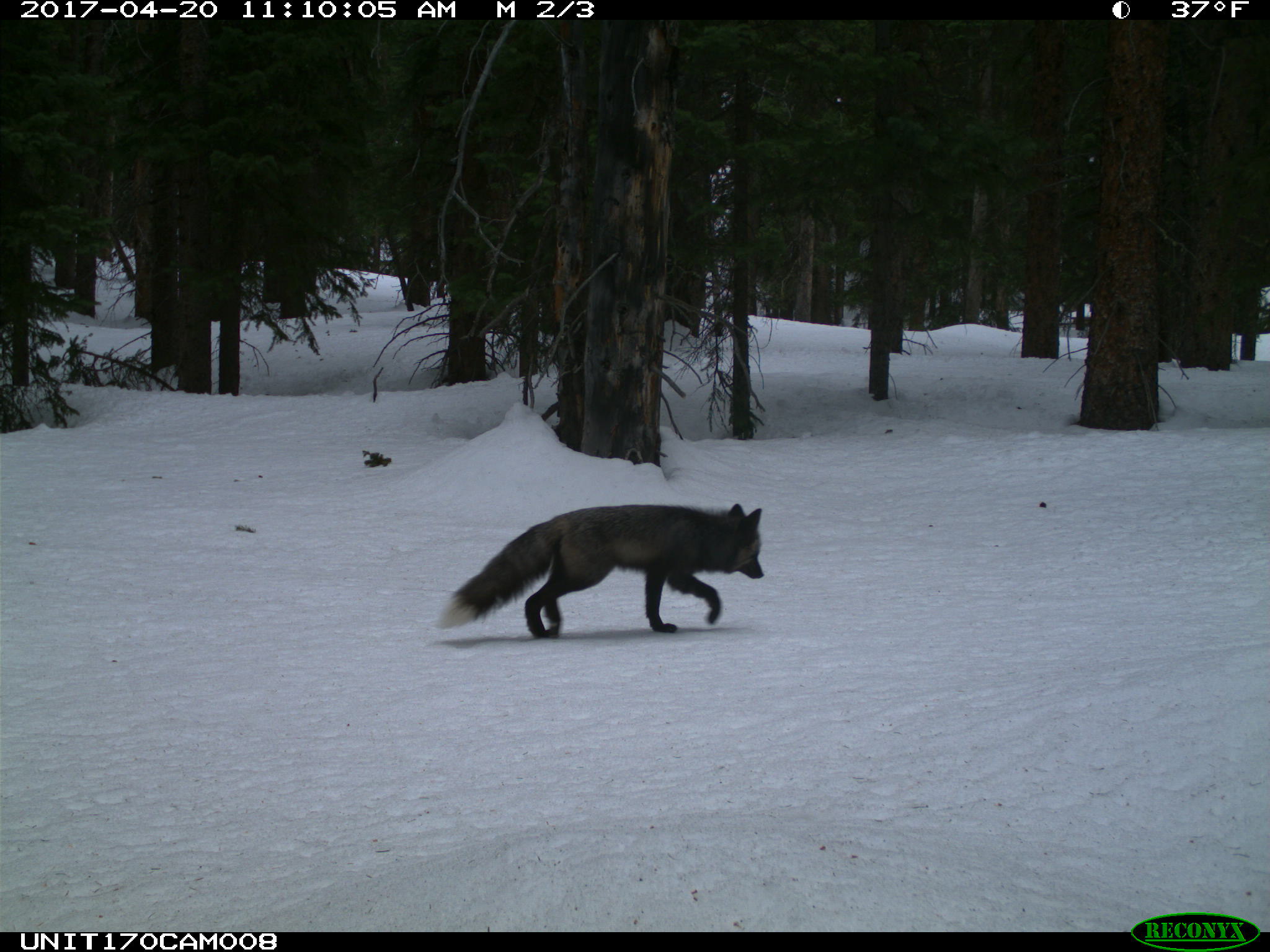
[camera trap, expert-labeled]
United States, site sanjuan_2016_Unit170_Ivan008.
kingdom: Animalia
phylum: Chordata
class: Mammalia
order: Carnivora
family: Canidae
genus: Vulpes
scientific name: Vulpes vulpes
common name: red fox